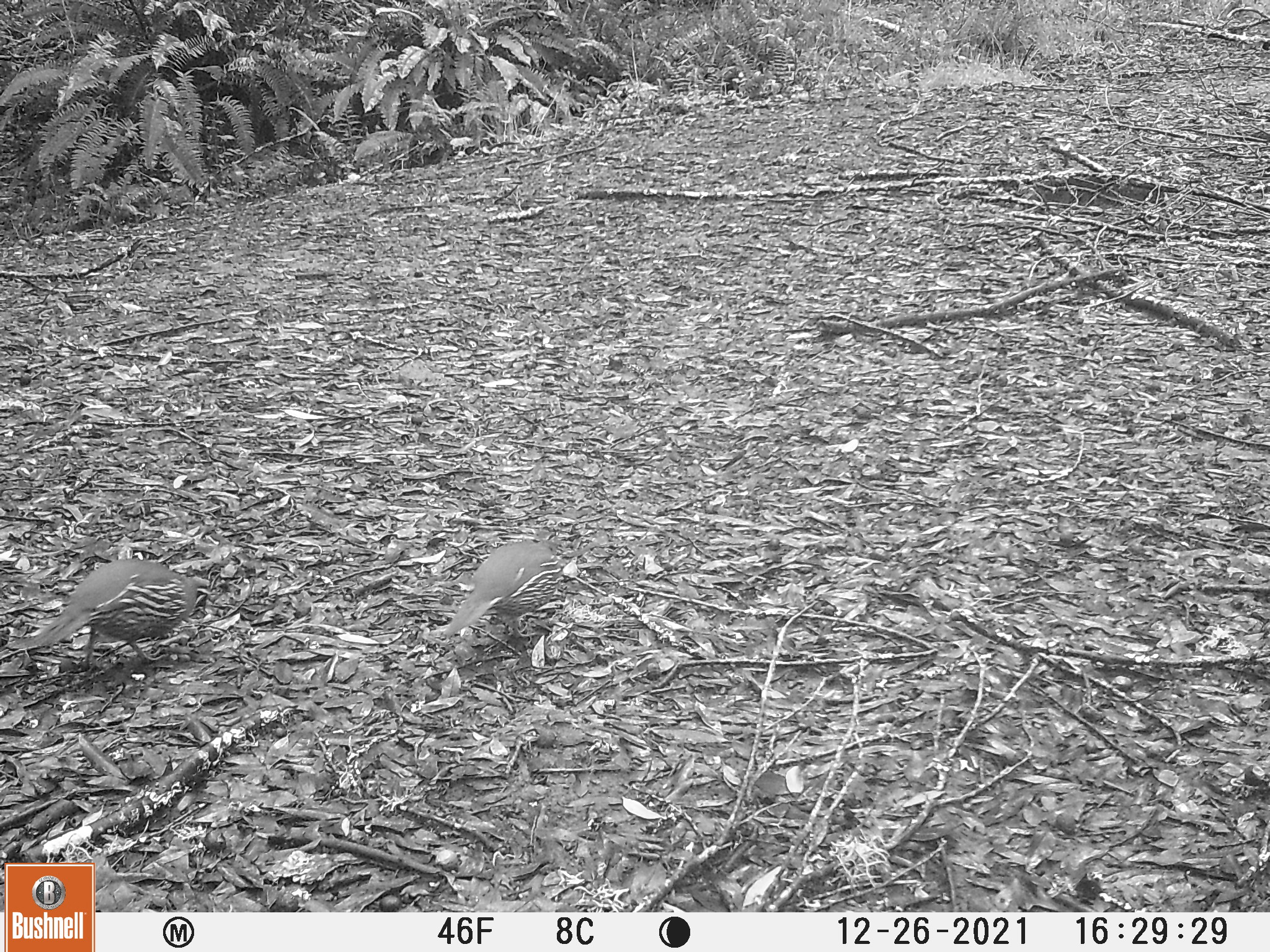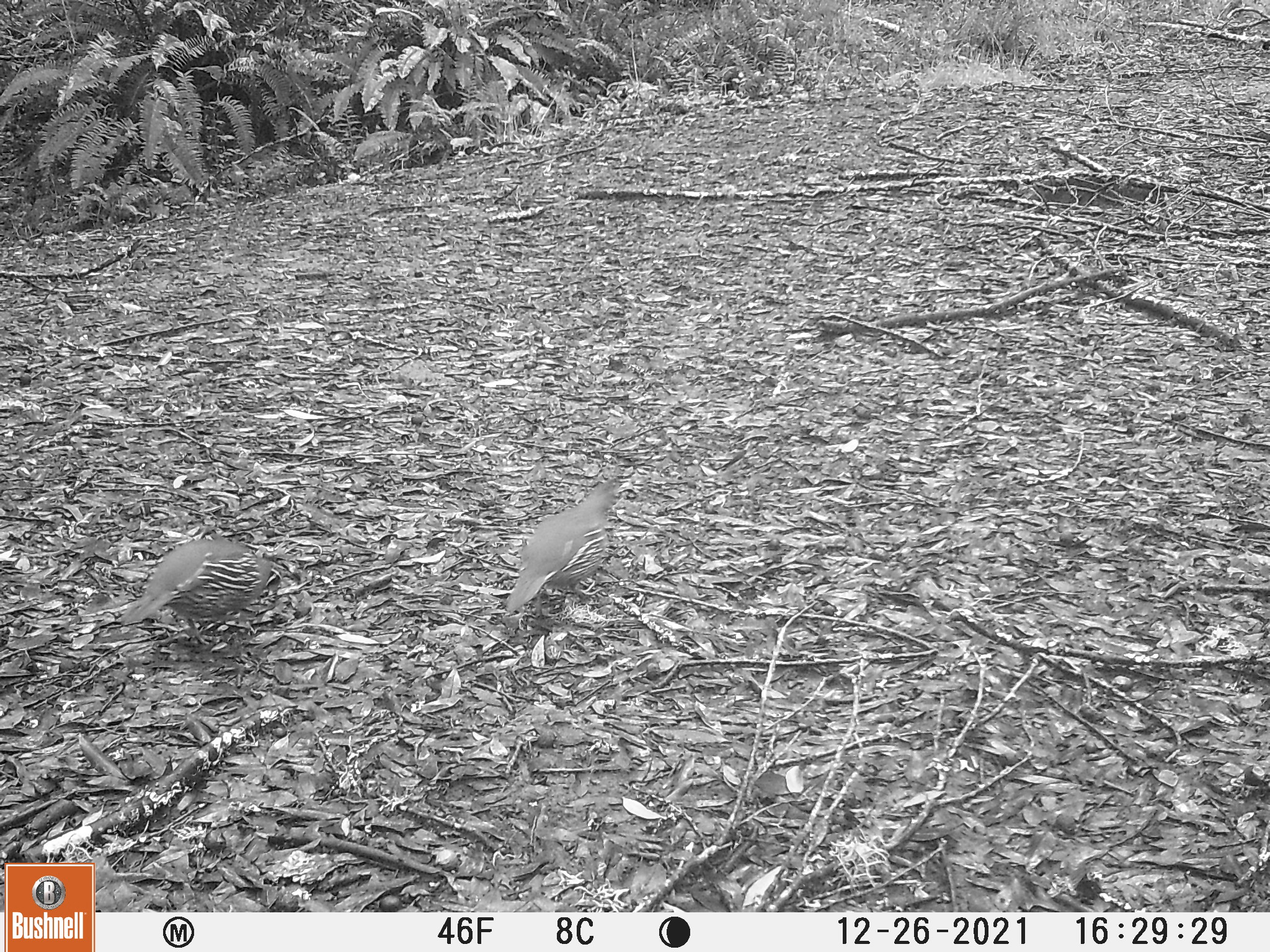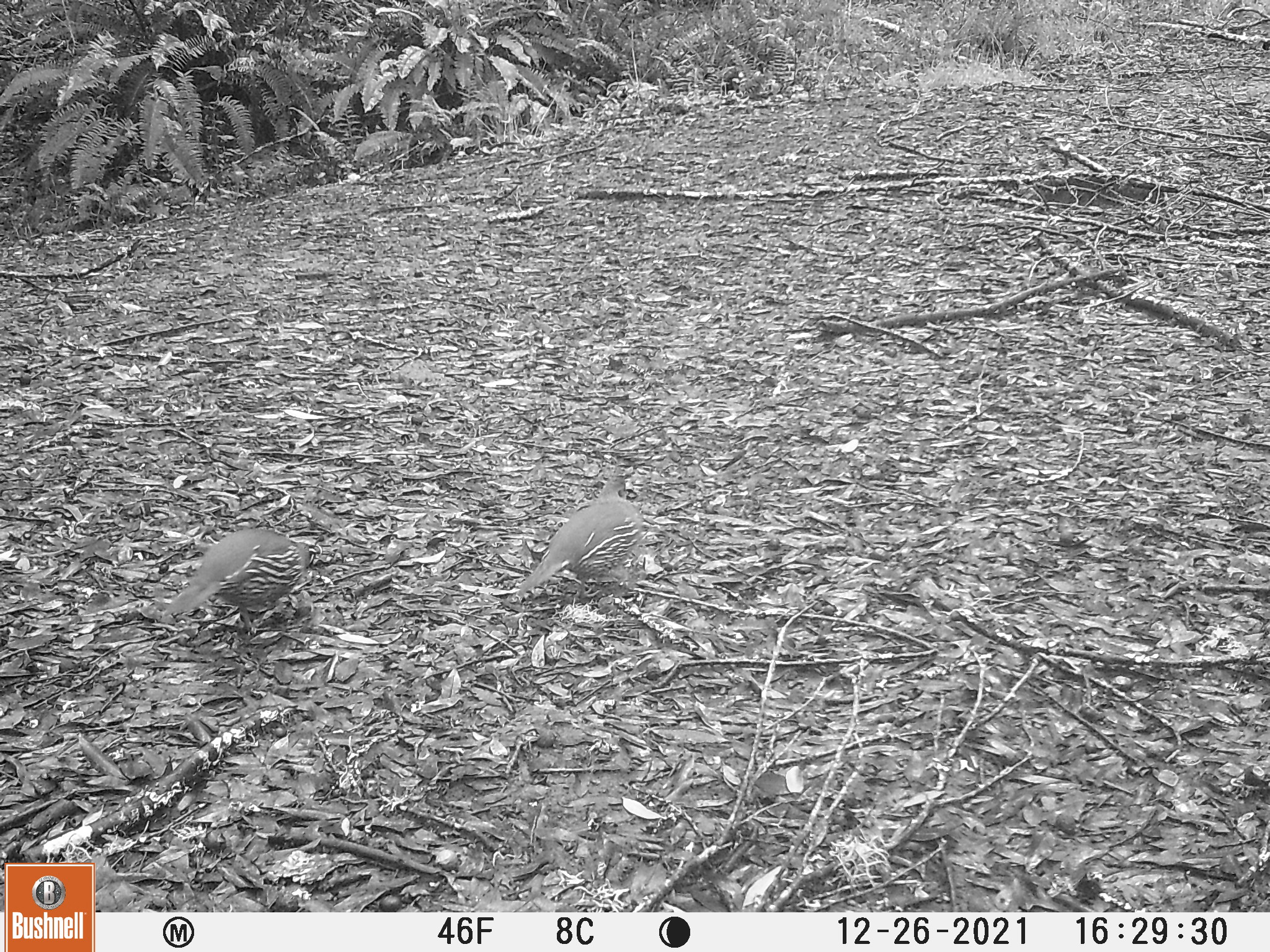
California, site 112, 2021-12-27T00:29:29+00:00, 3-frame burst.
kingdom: Animalia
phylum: Chordata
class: Aves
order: Galliformes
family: Odontophoridae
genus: Callipepla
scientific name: Callipepla californica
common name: california quail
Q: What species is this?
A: California quail (Callipepla californica).